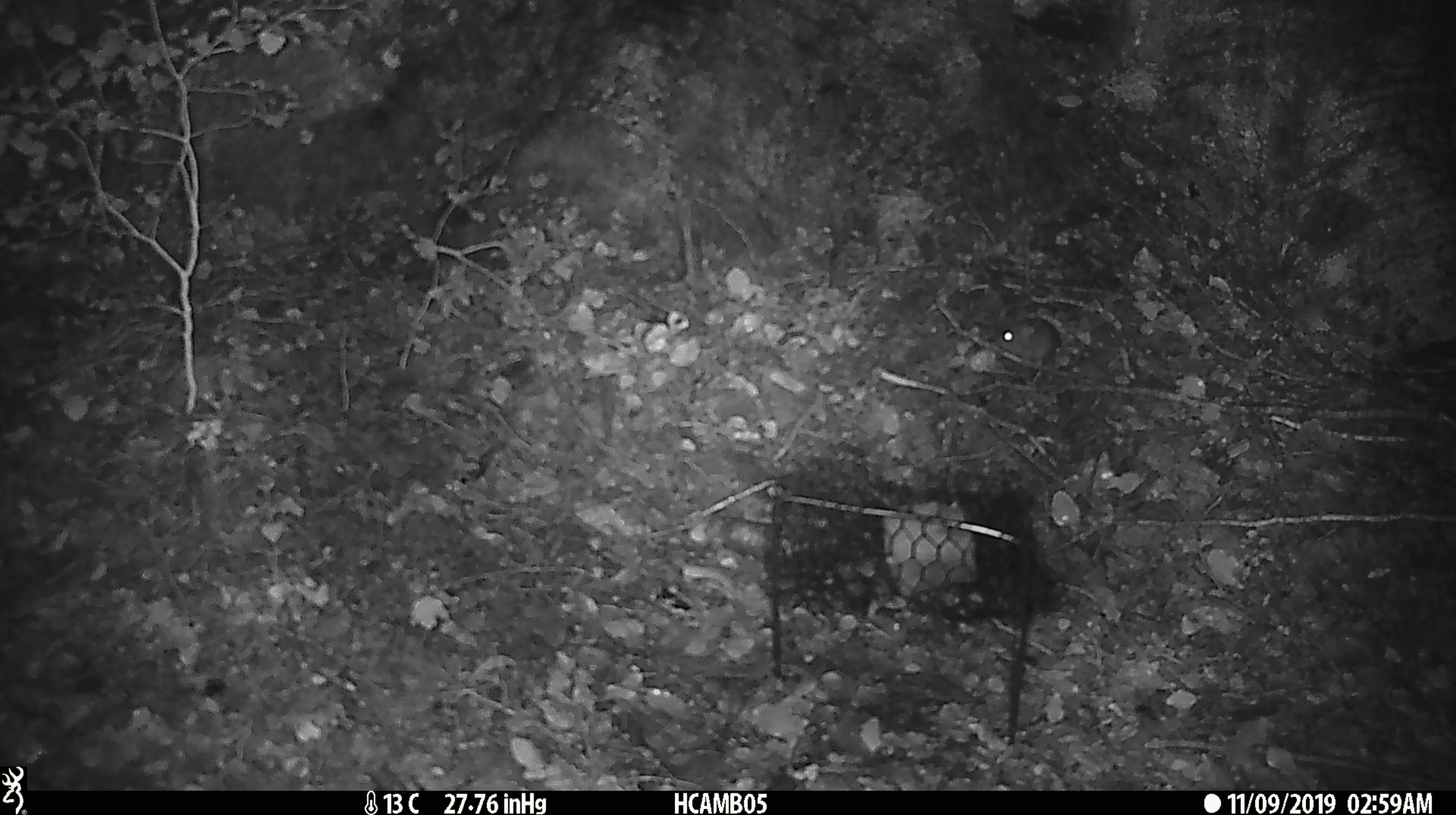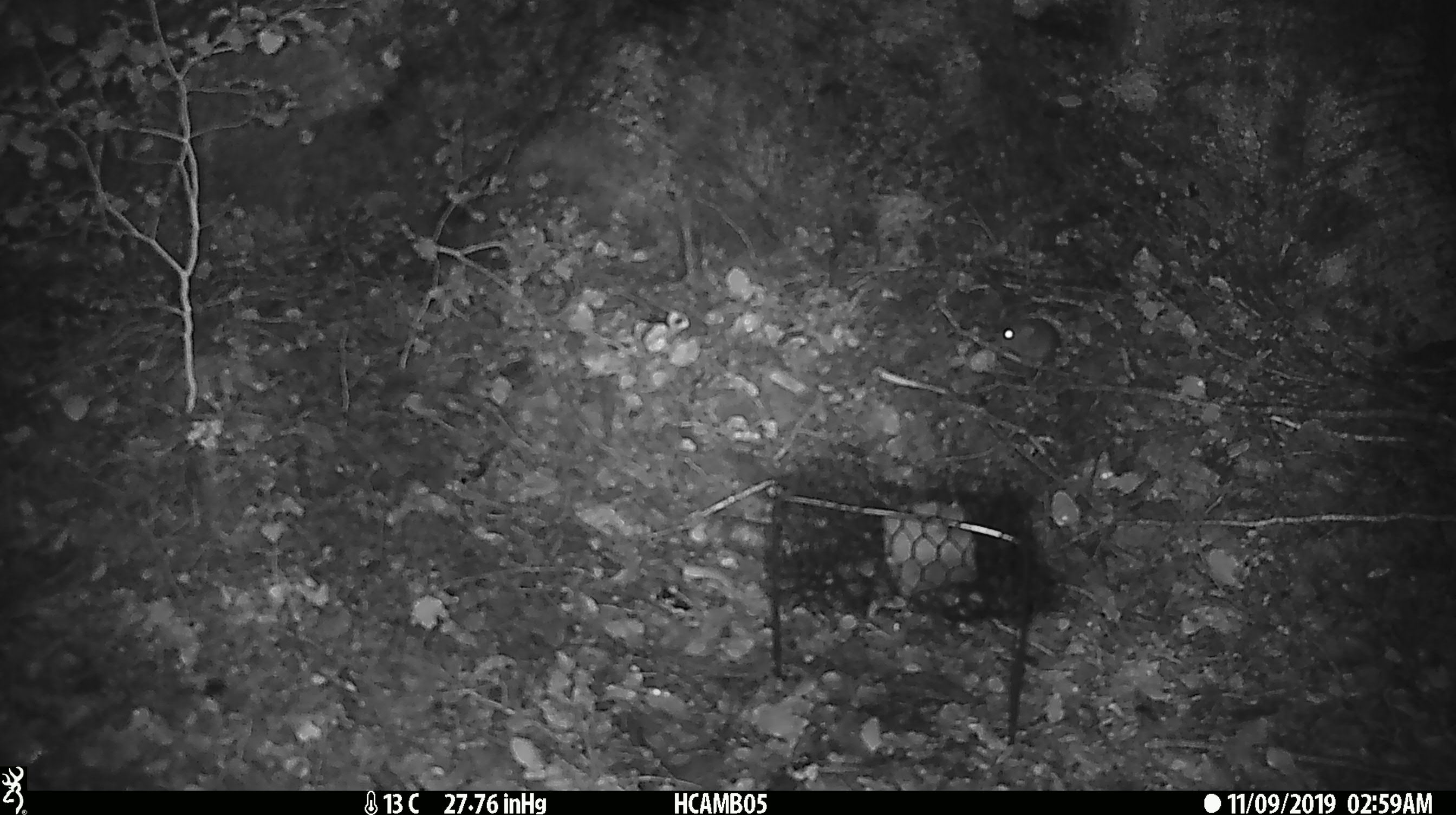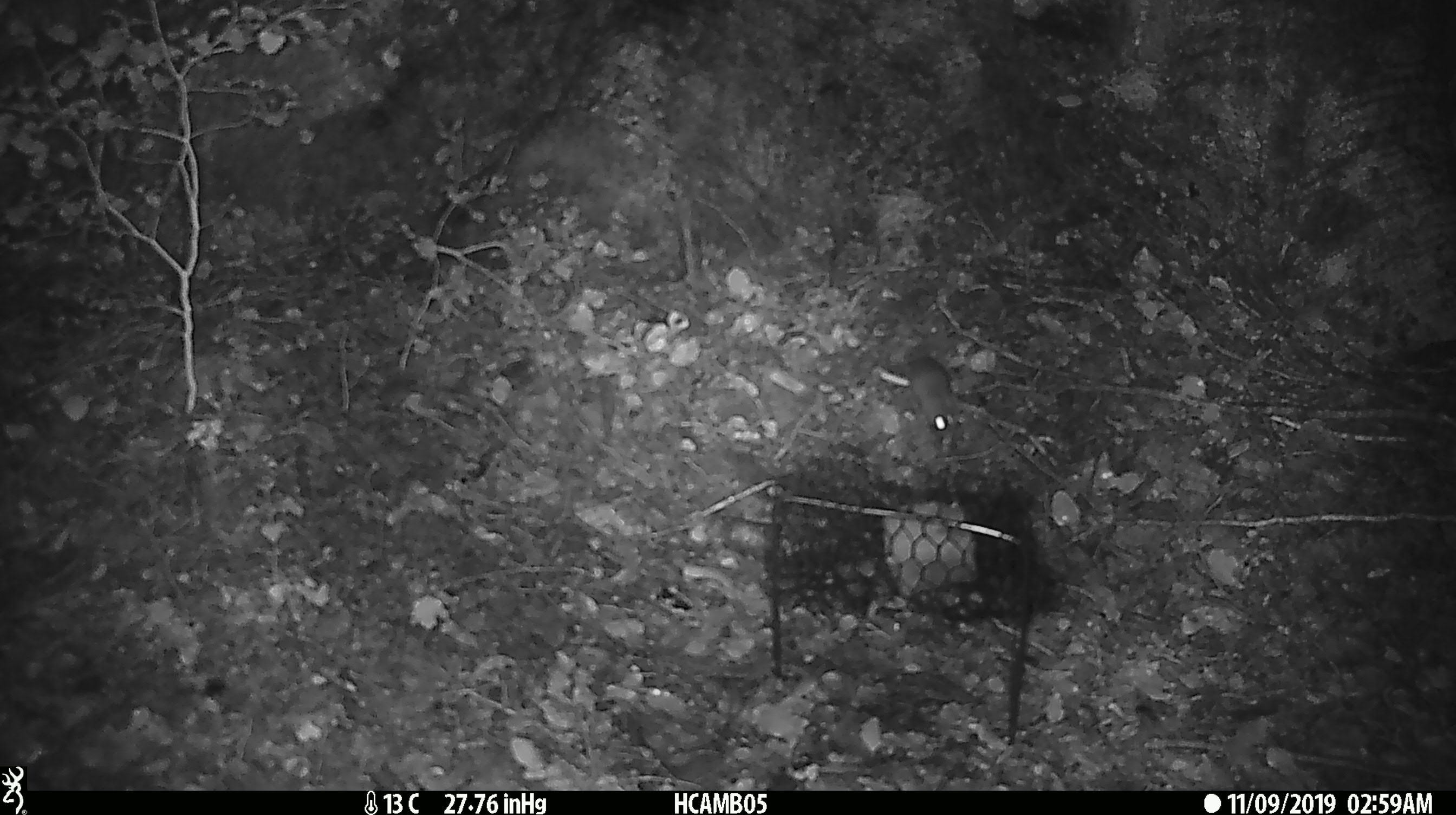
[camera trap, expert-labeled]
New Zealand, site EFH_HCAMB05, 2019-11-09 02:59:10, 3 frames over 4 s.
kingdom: Animalia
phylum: Chordata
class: Mammalia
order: Rodentia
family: Muridae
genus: Mus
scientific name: Mus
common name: mouse